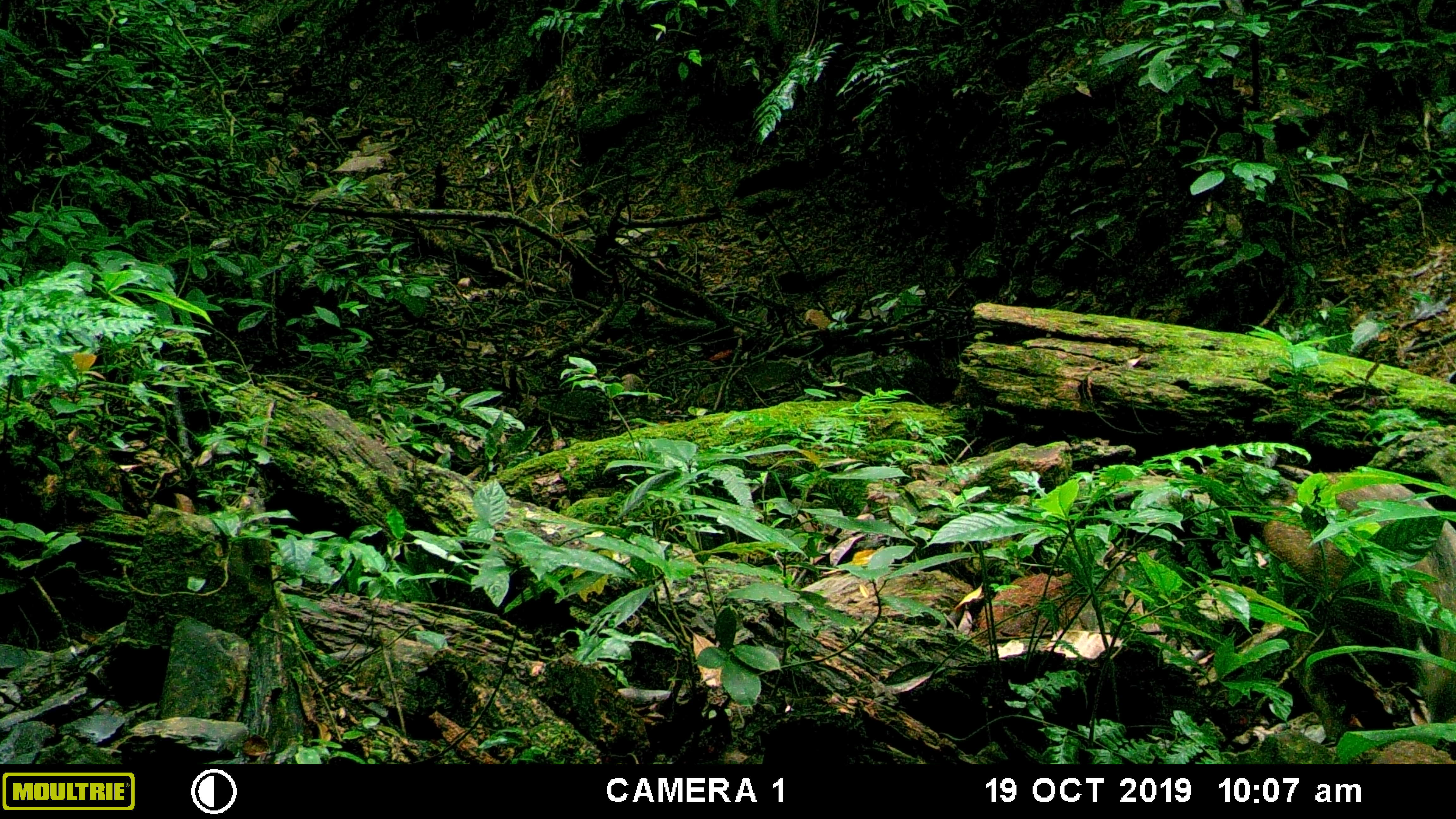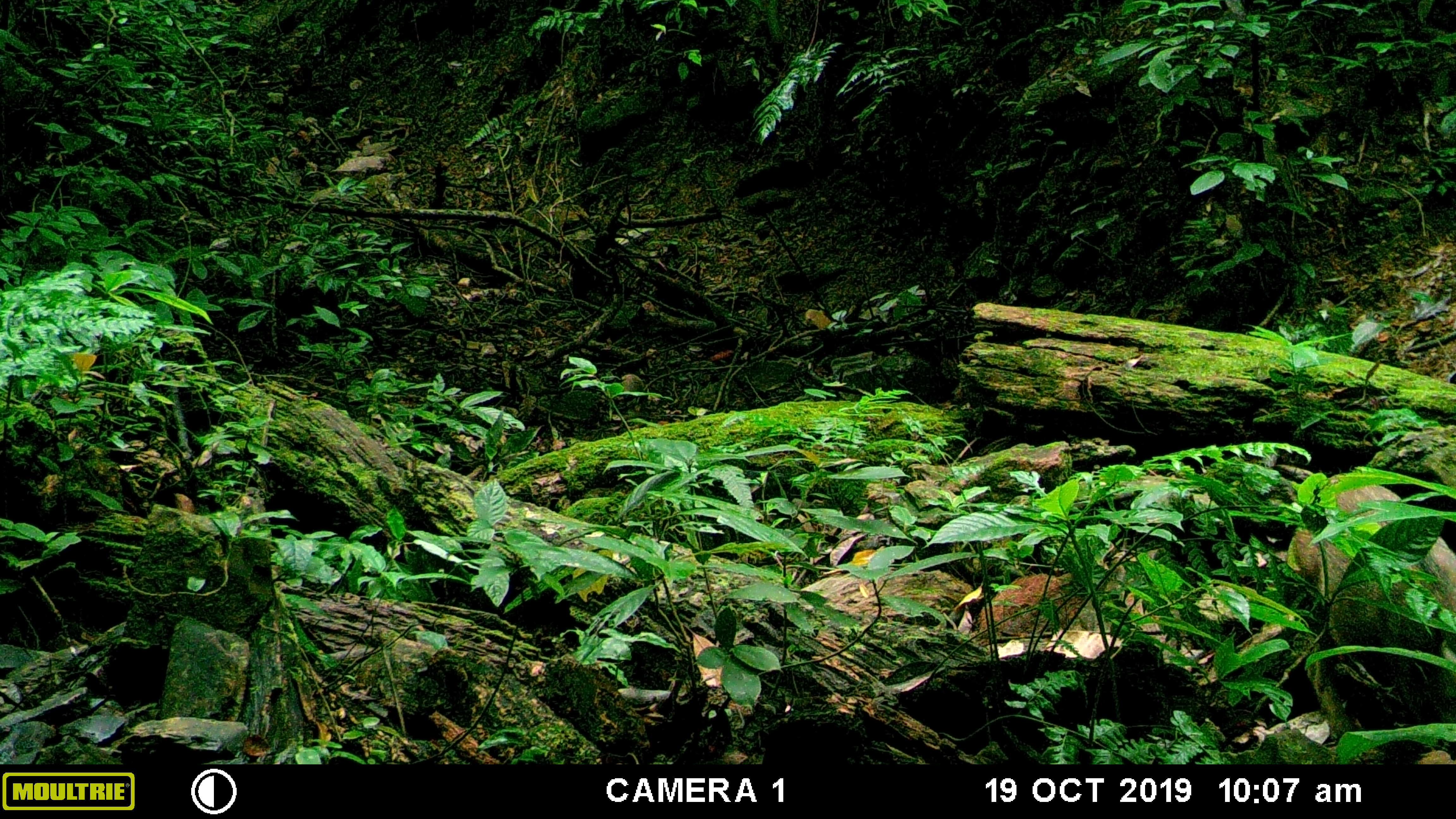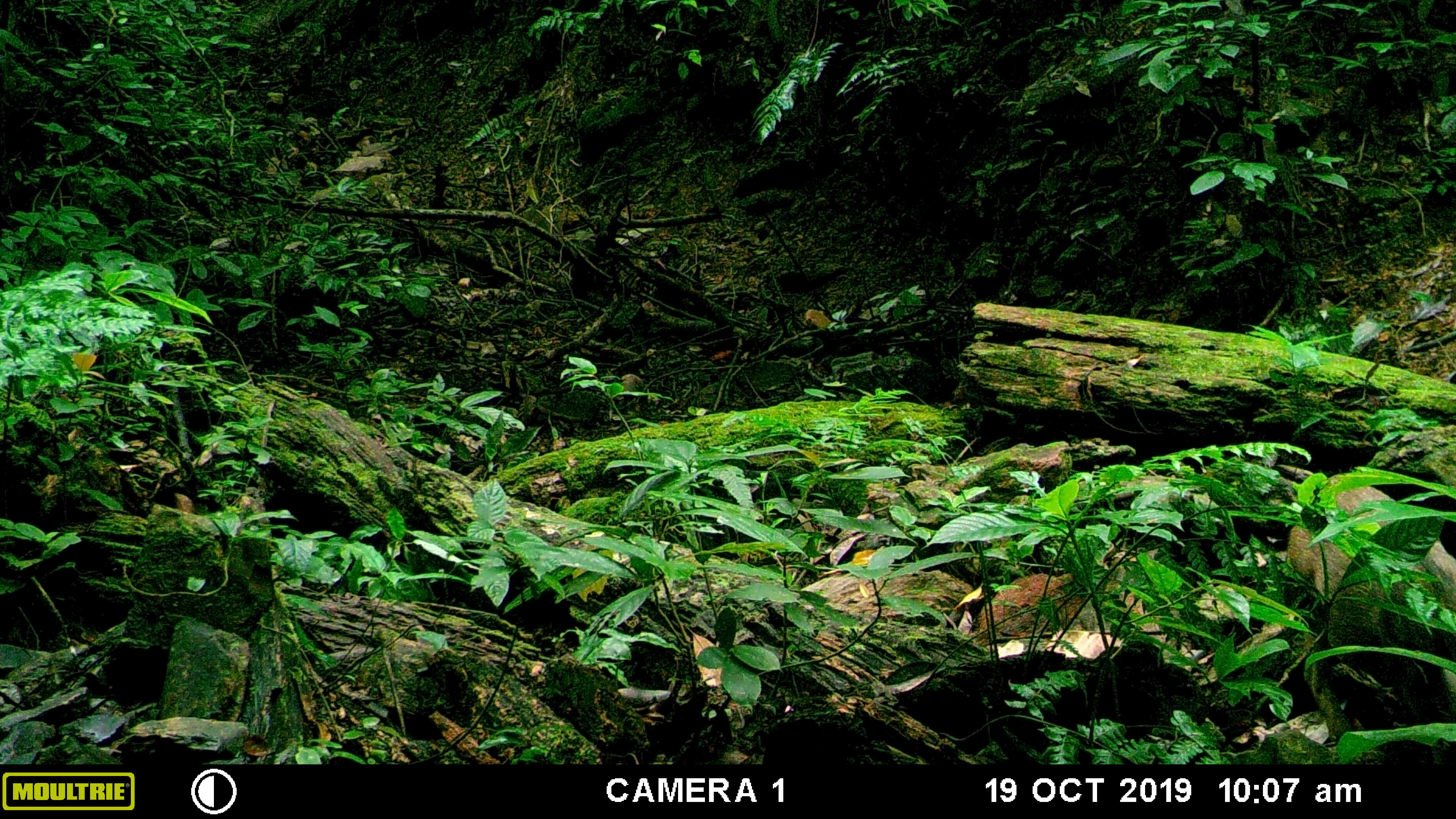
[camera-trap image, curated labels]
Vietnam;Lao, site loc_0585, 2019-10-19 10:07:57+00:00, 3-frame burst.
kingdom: Animalia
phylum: Chordata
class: Mammalia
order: Artiodactyla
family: Suidae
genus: Sus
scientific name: Sus scrofa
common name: eurasian wild pig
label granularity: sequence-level